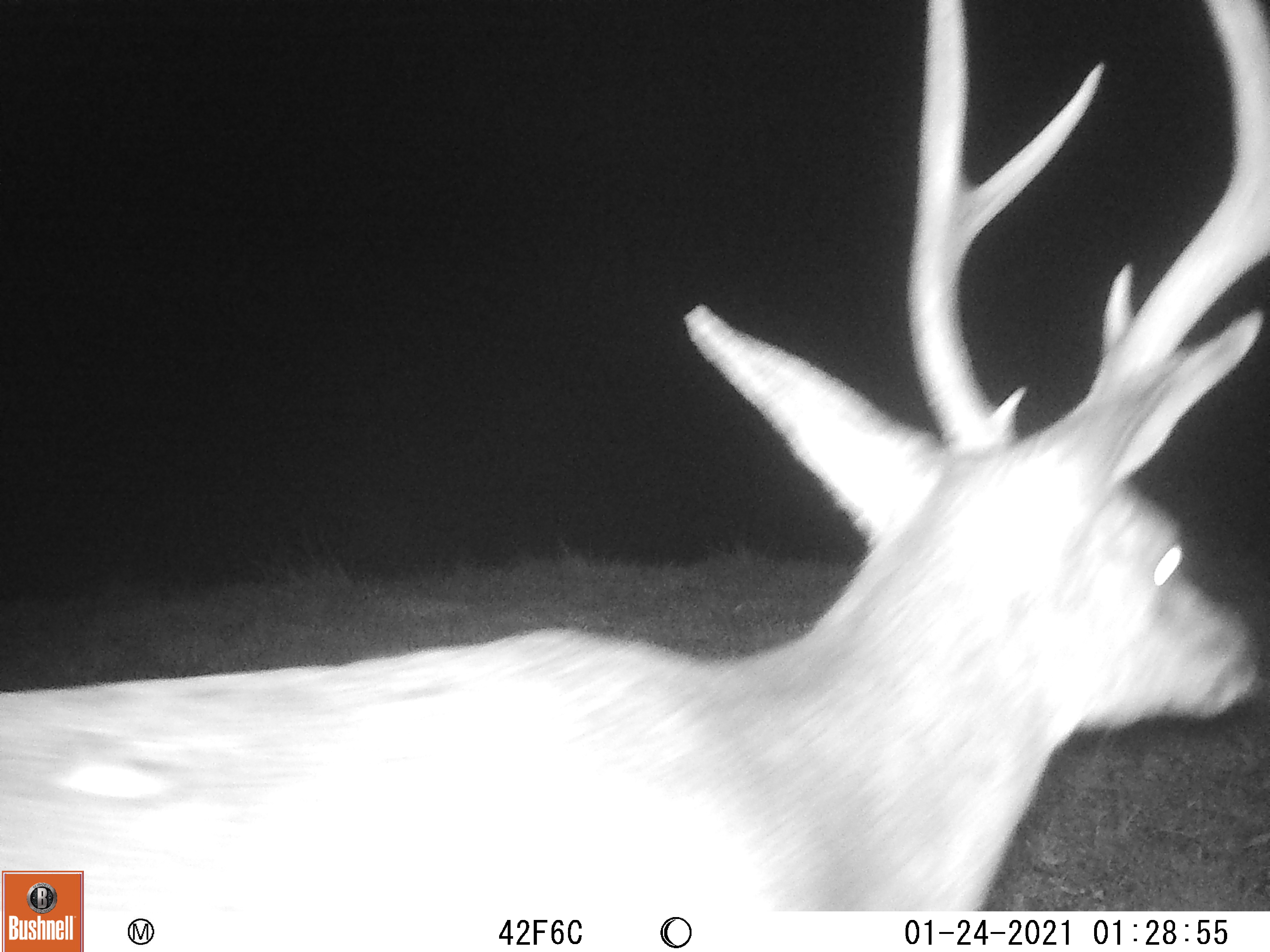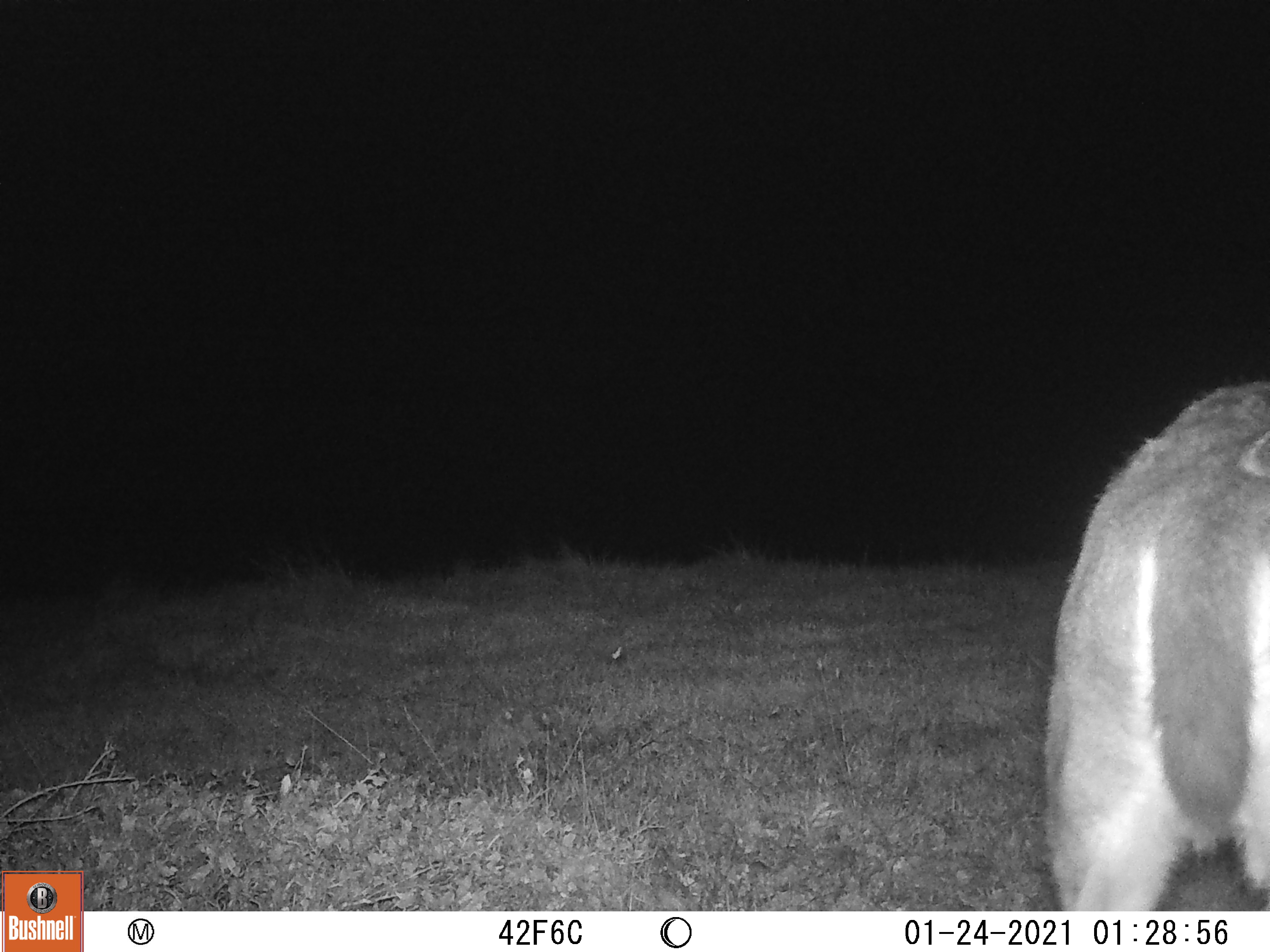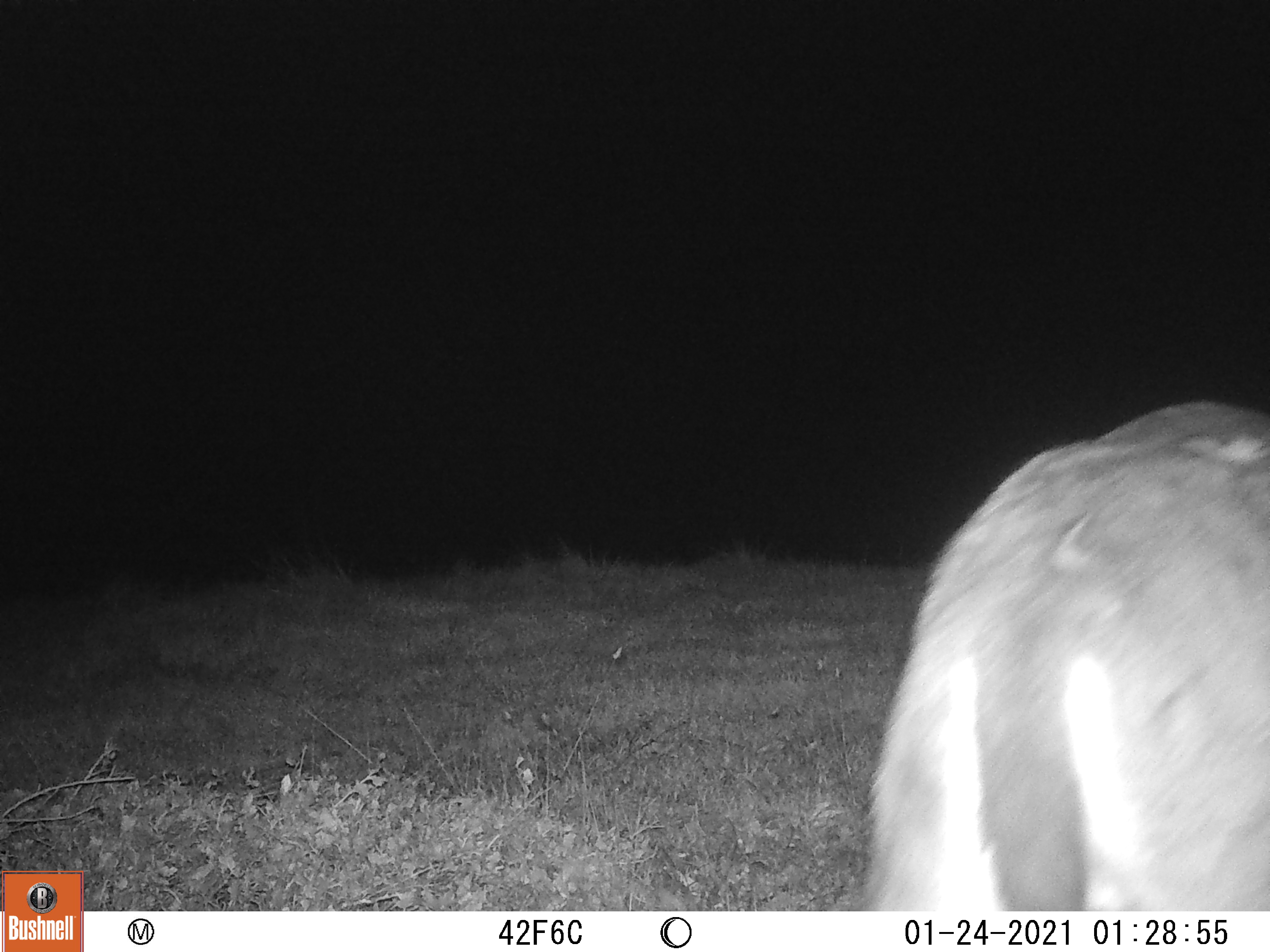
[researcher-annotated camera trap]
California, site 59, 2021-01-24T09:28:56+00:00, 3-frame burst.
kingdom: Animalia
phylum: Chordata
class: Mammalia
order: Artiodactyla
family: Cervidae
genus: Odocoileus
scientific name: Odocoileus hemionus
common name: mule deer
Mule deer (Odocoileus hemionus).